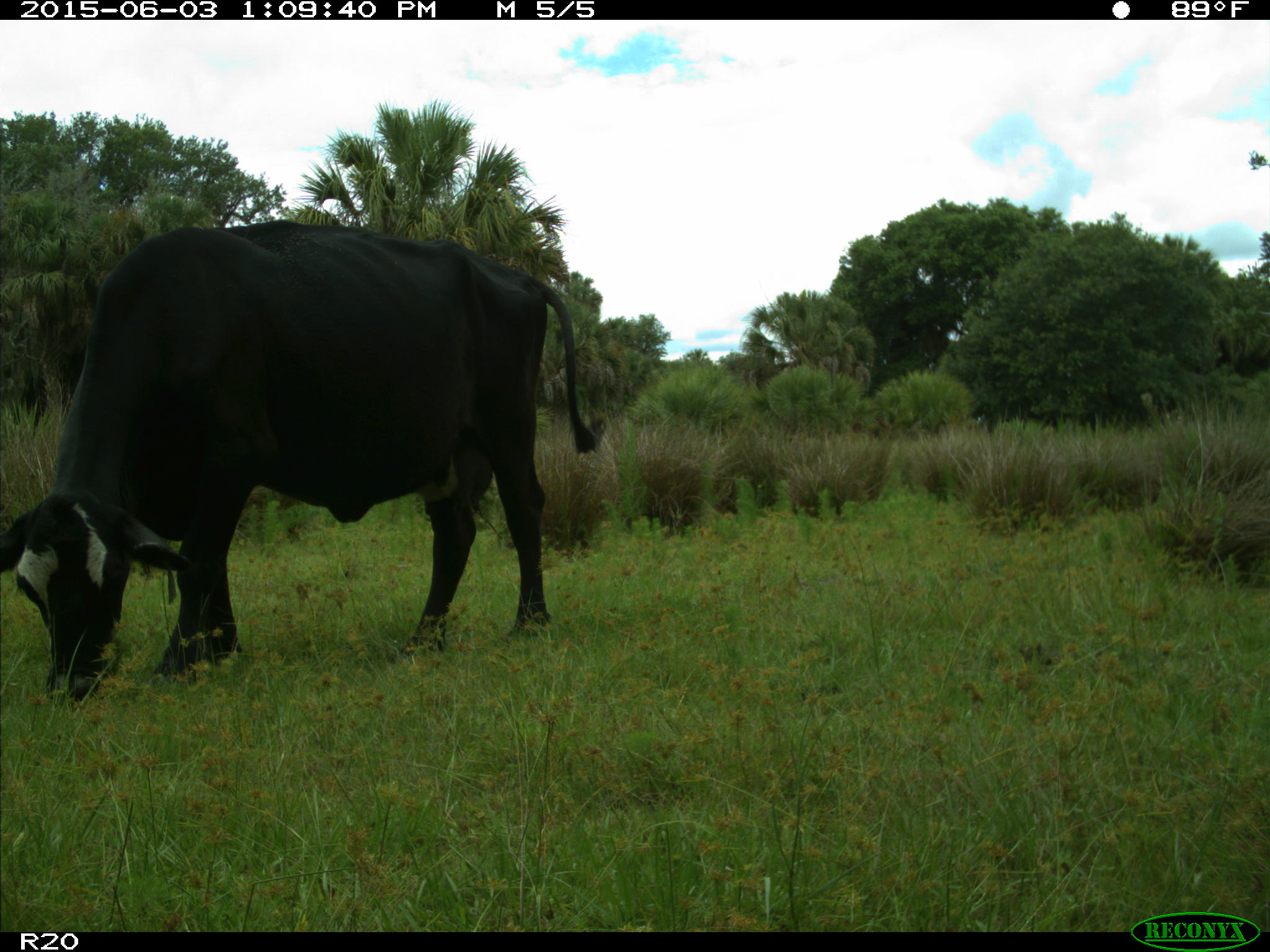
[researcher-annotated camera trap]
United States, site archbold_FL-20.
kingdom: Animalia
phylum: Chordata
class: Mammalia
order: Artiodactyla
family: Bovidae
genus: Bos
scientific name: Bos taurus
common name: domestic cow